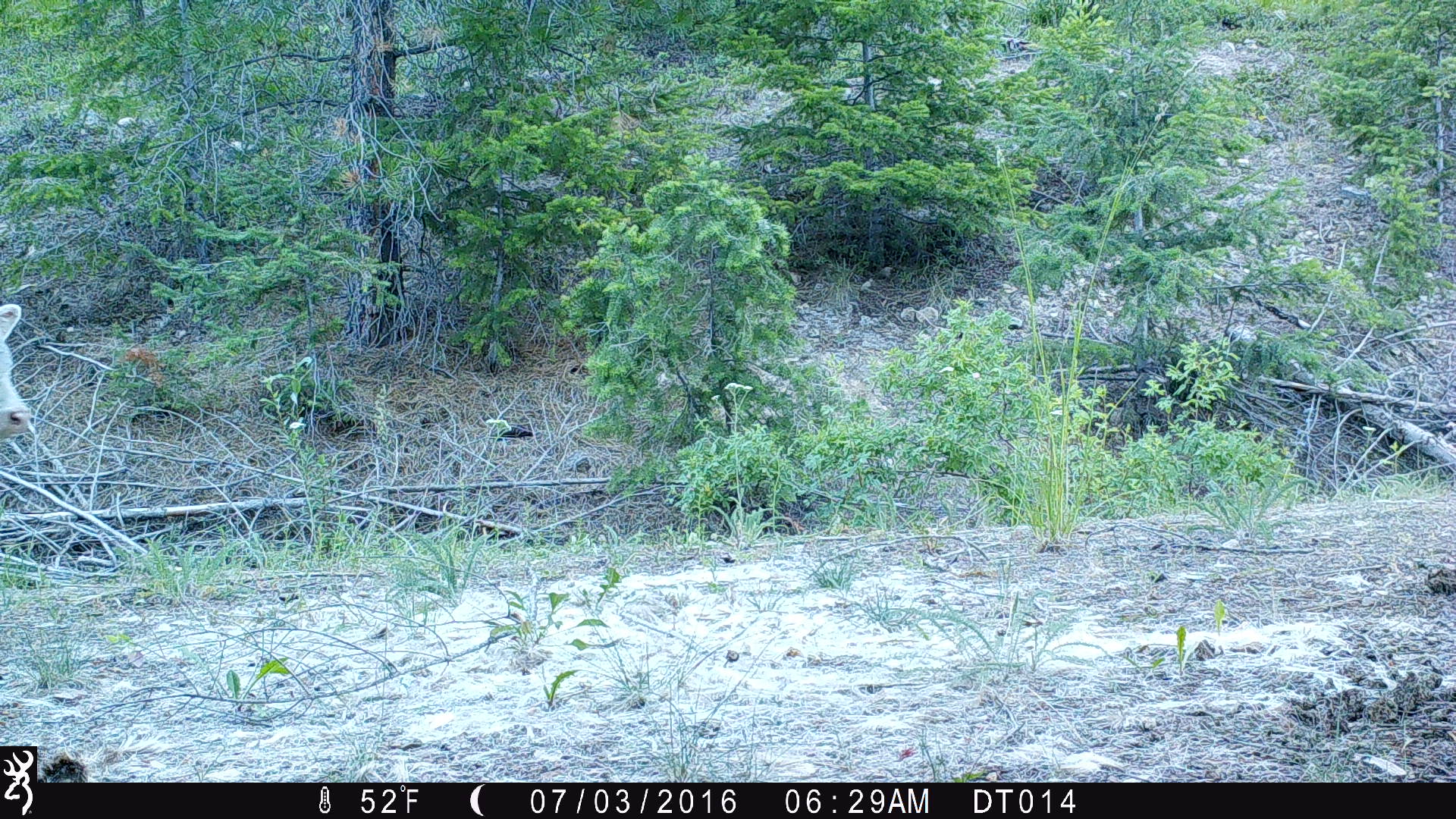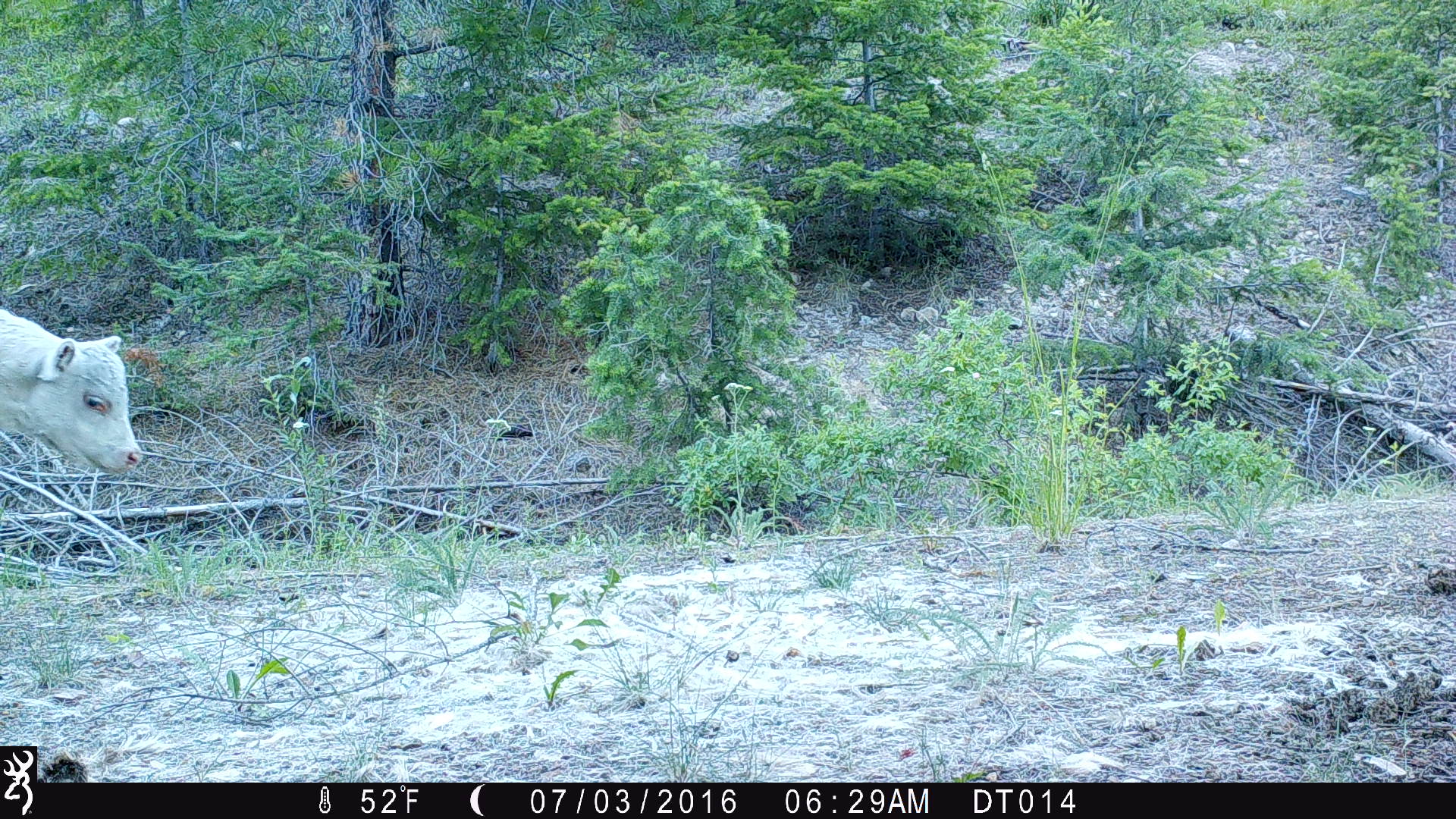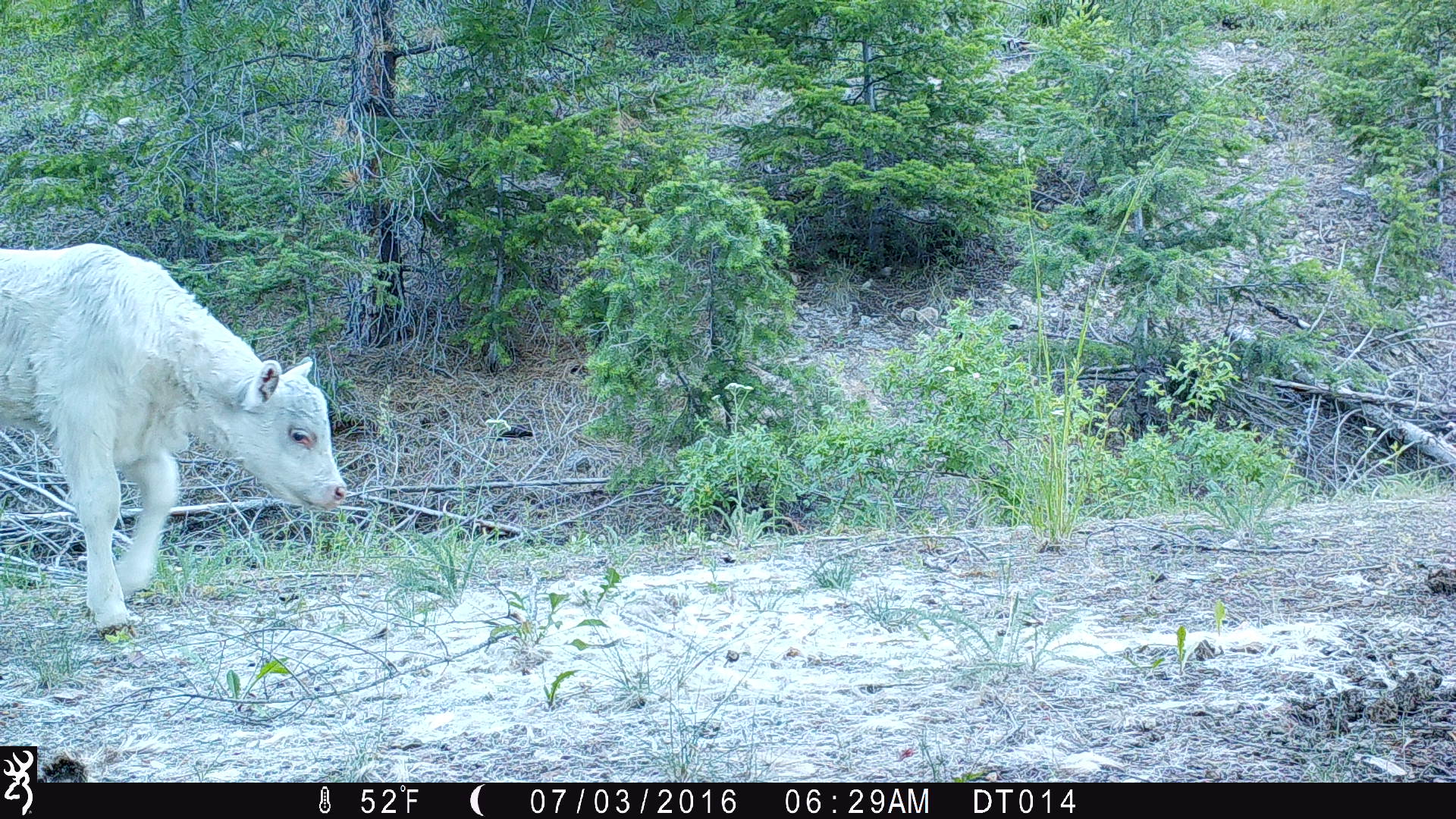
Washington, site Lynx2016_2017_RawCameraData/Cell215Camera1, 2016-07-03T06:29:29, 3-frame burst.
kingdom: Animalia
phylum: Chordata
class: Mammalia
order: Artiodactyla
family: Bovidae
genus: Bos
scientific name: Bos taurus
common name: domestic cattle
Domestic cattle (Bos taurus). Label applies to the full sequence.